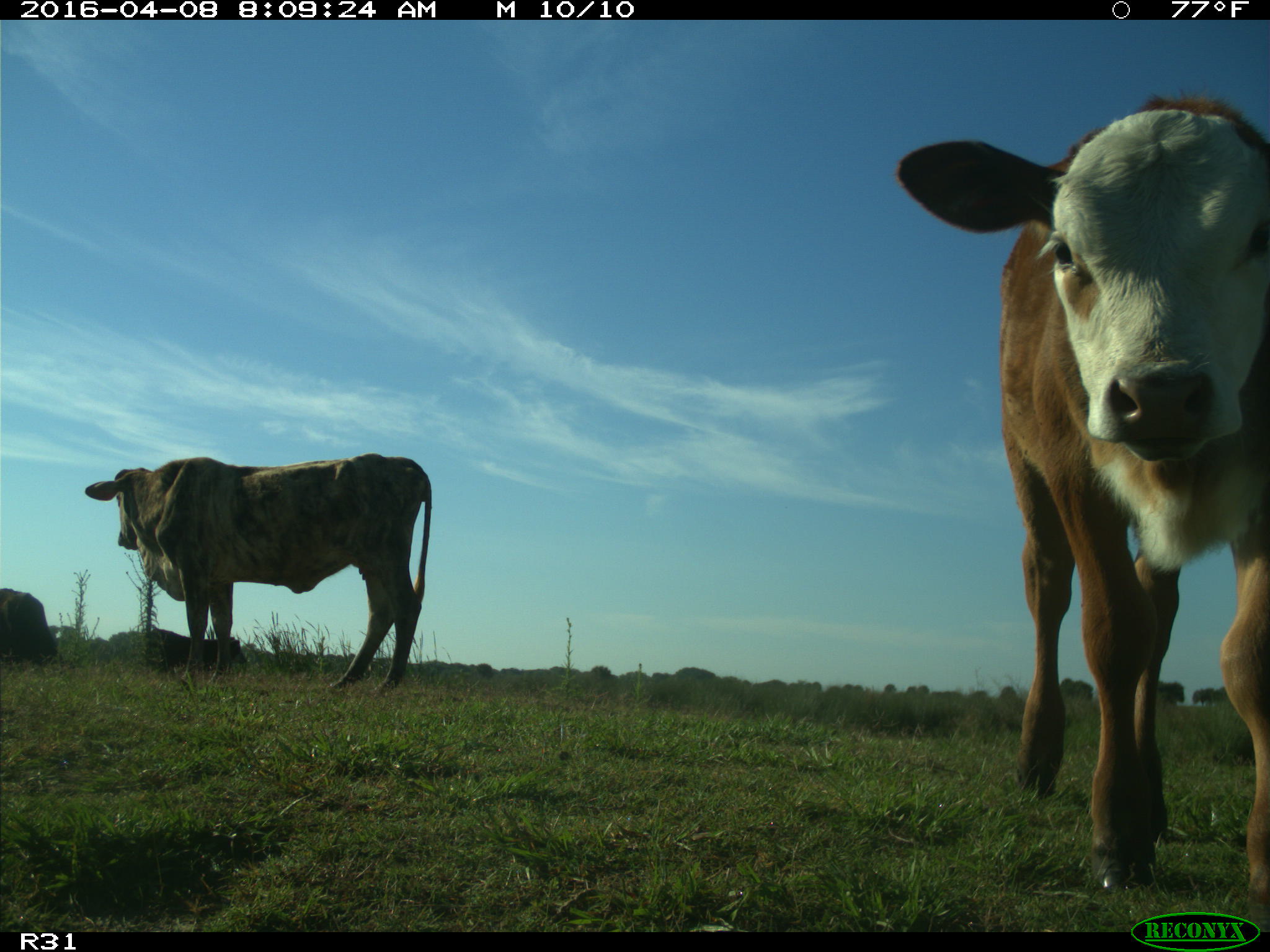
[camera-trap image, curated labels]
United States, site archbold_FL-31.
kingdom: Animalia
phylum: Chordata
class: Mammalia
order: Artiodactyla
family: Bovidae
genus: Bos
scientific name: Bos taurus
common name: domestic cow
Bos taurus (domestic cow).